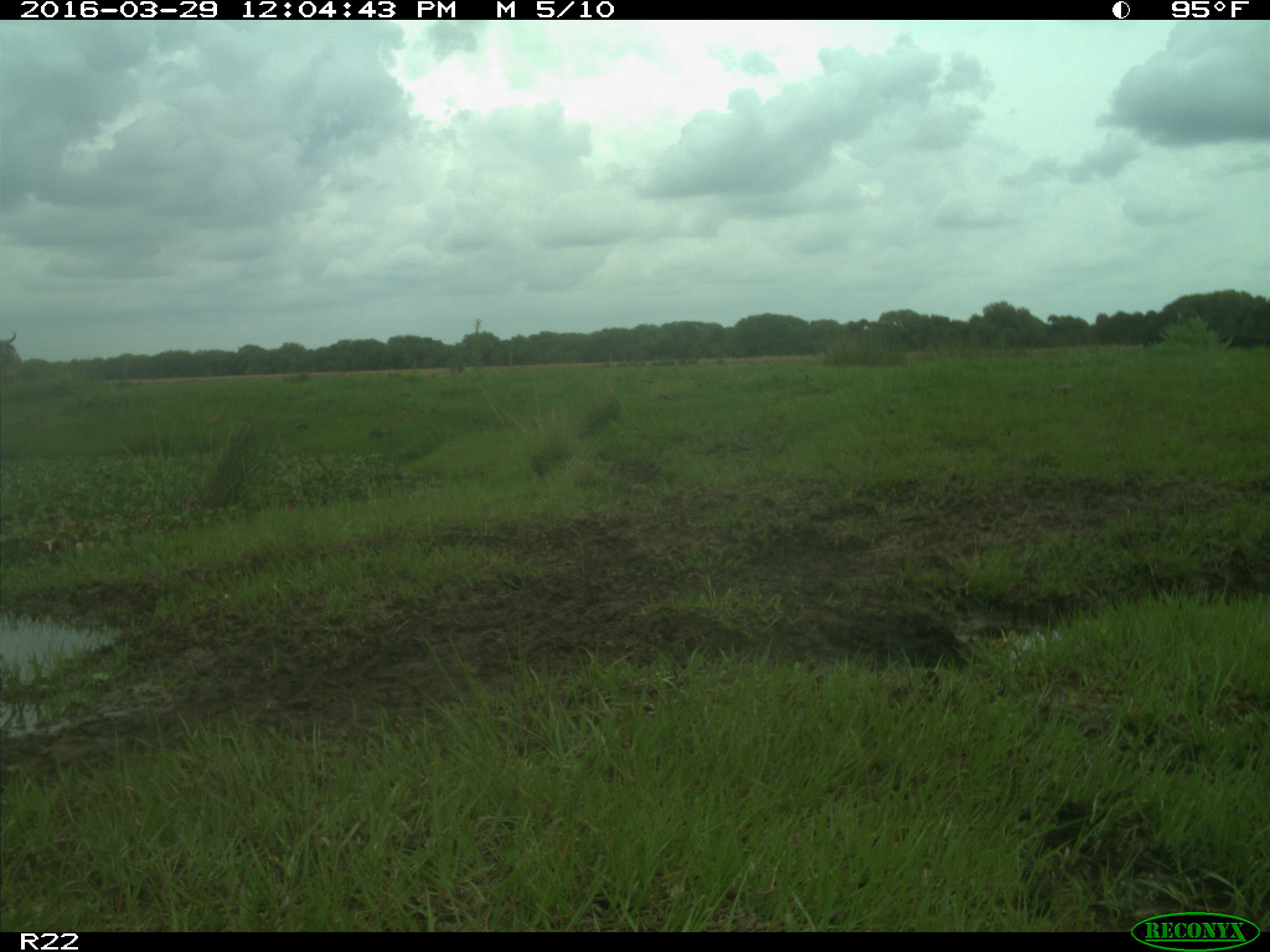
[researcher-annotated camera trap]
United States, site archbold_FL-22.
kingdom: Animalia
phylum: Chordata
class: Mammalia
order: Artiodactyla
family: Bovidae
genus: Bos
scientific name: Bos taurus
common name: domestic cow